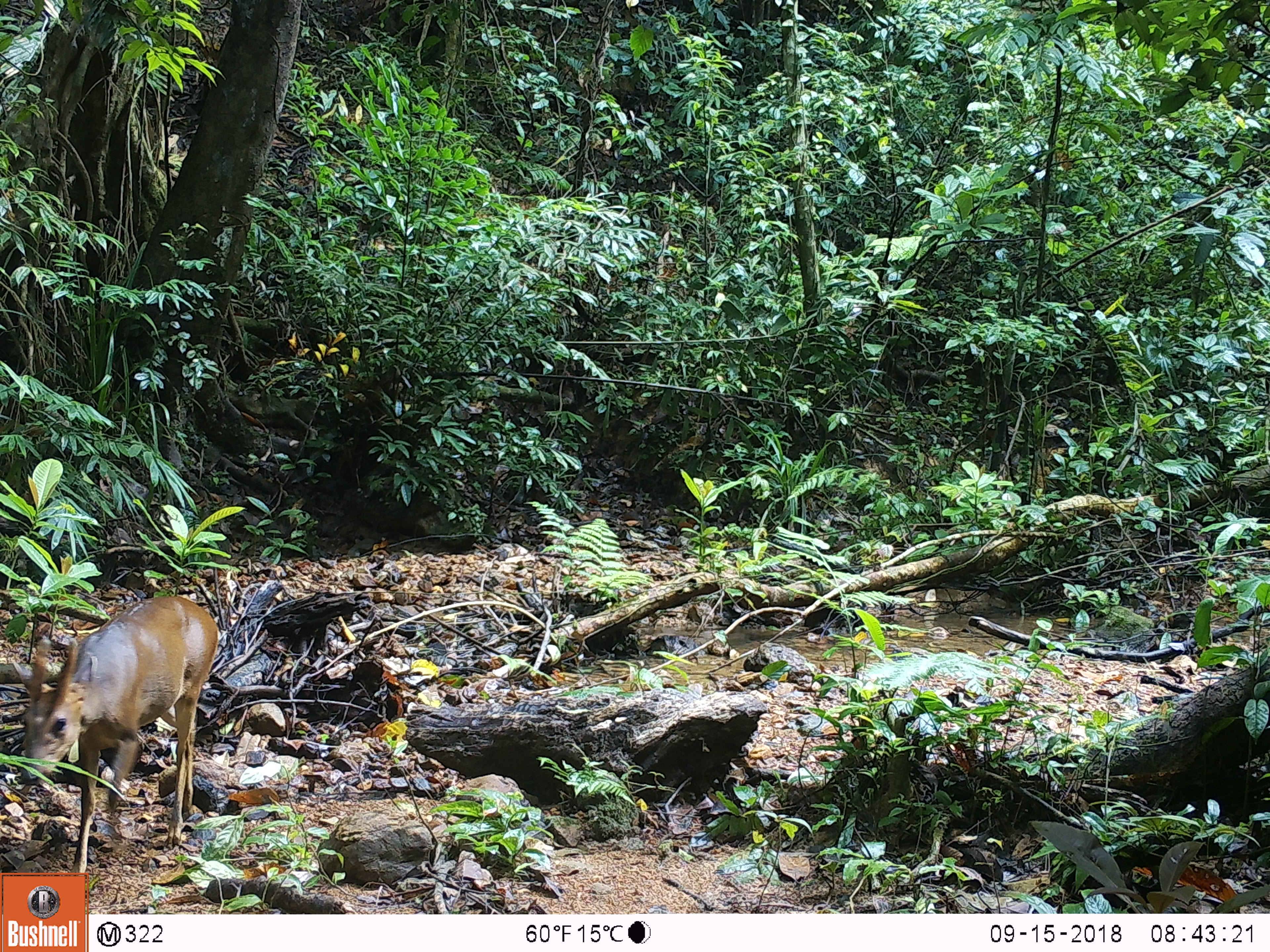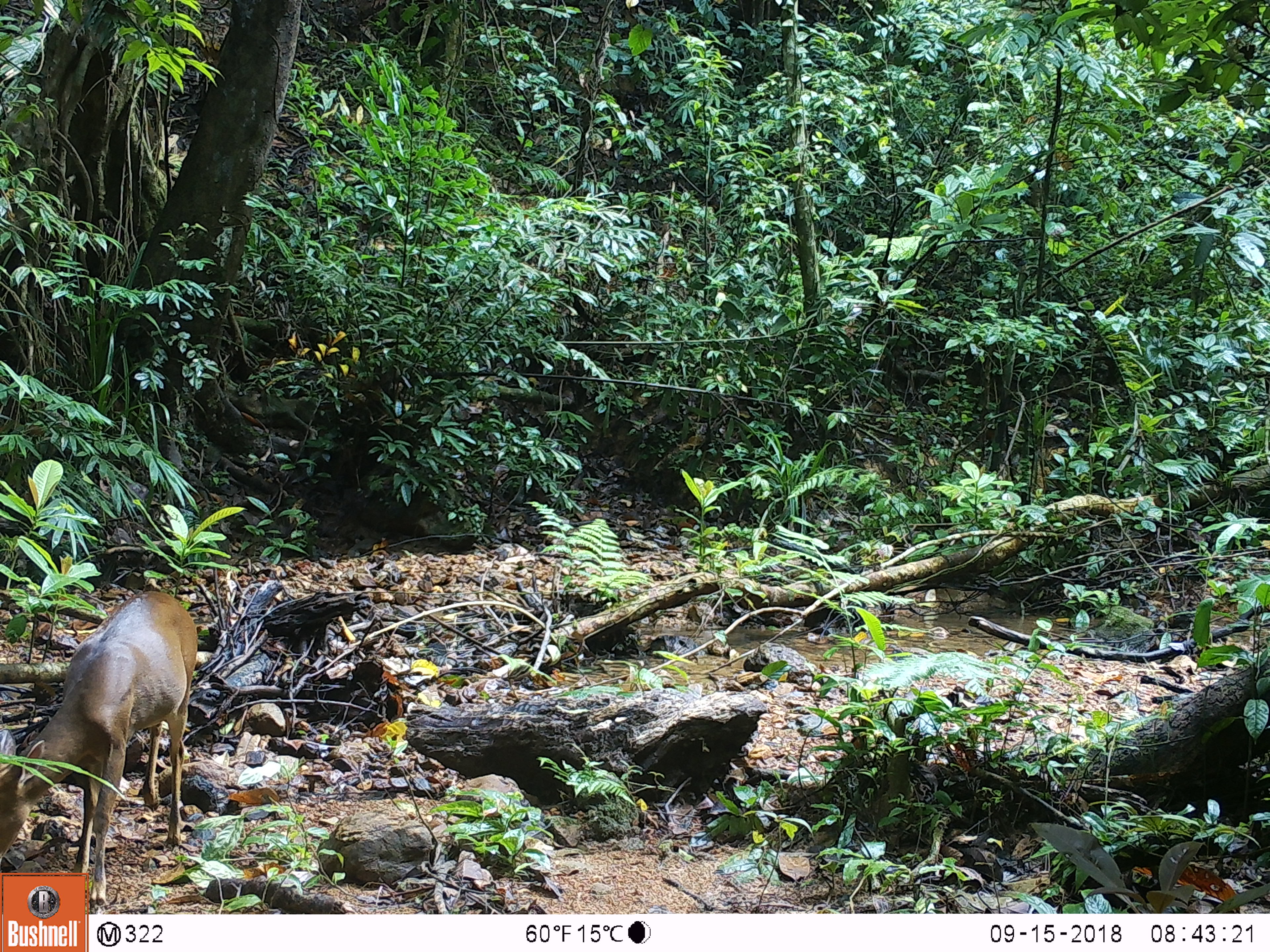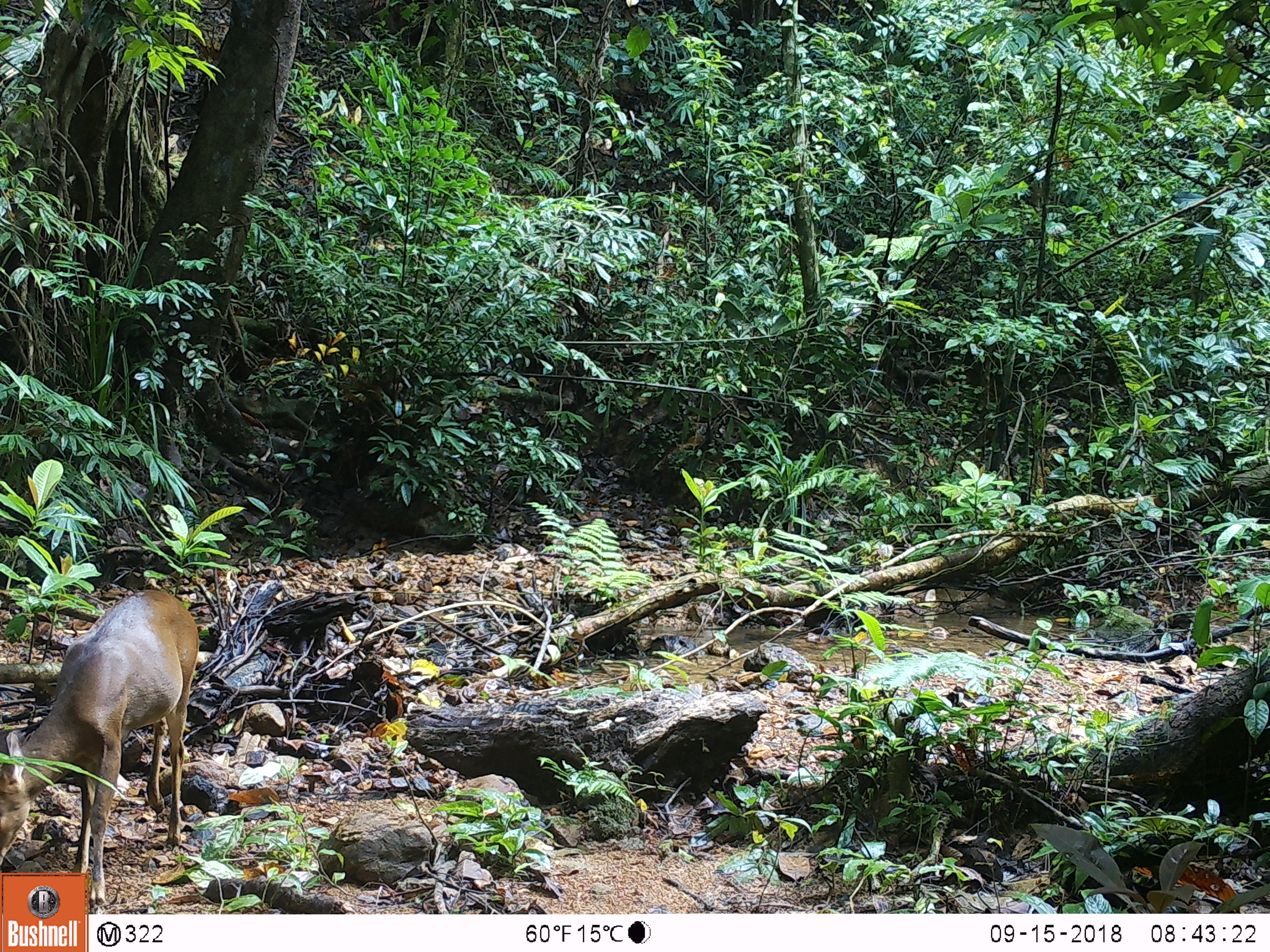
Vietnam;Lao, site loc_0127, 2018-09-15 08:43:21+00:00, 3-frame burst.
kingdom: Animalia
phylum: Chordata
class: Mammalia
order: Artiodactyla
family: Cervidae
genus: Muntiacus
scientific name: Muntiacus vuquangensis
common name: large-antlered muntjac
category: large antlered muntjac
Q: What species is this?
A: Large antlered muntjac (large-antlered muntjac) (Muntiacus vuquangensis).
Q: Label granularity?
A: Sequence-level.